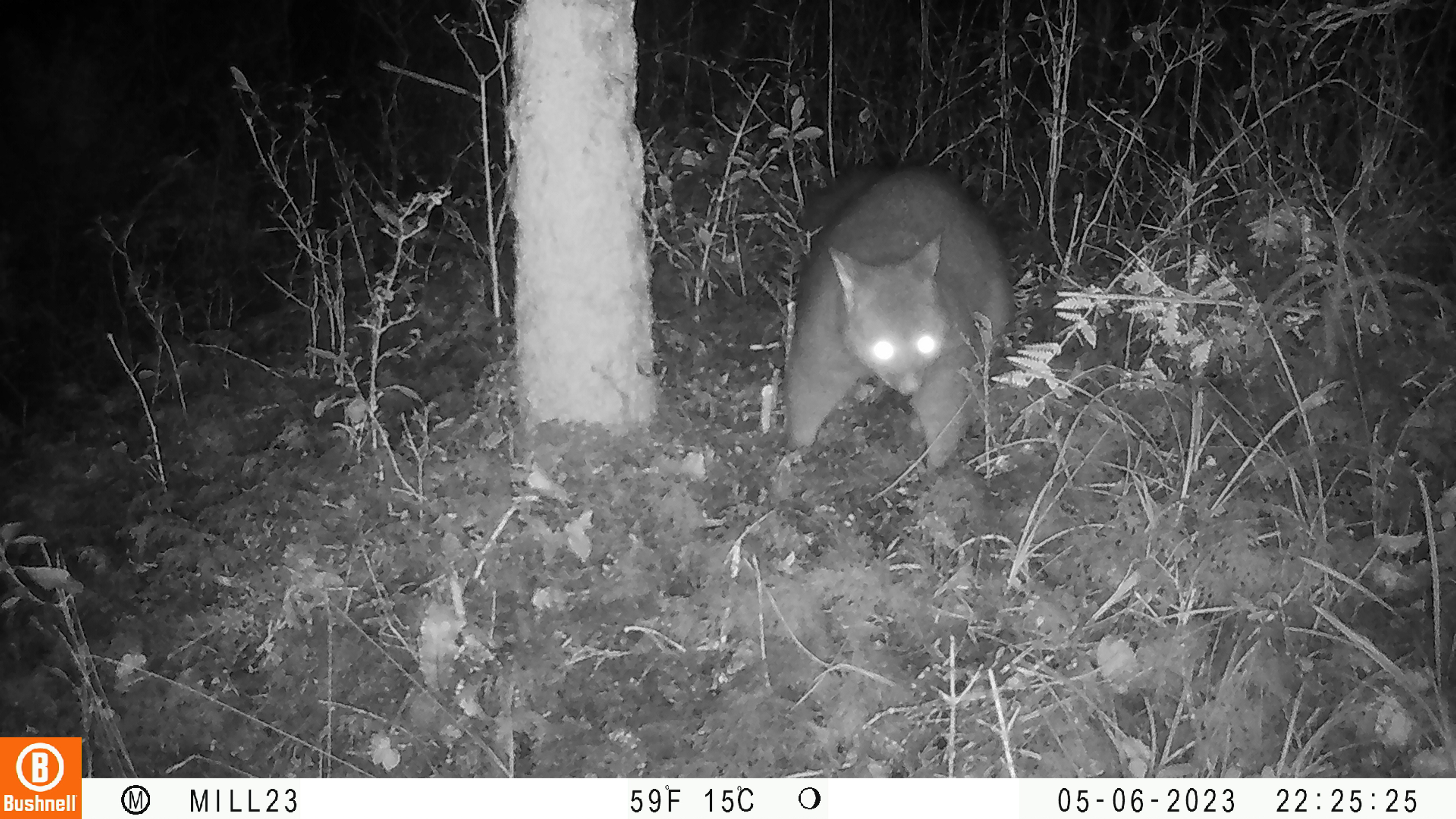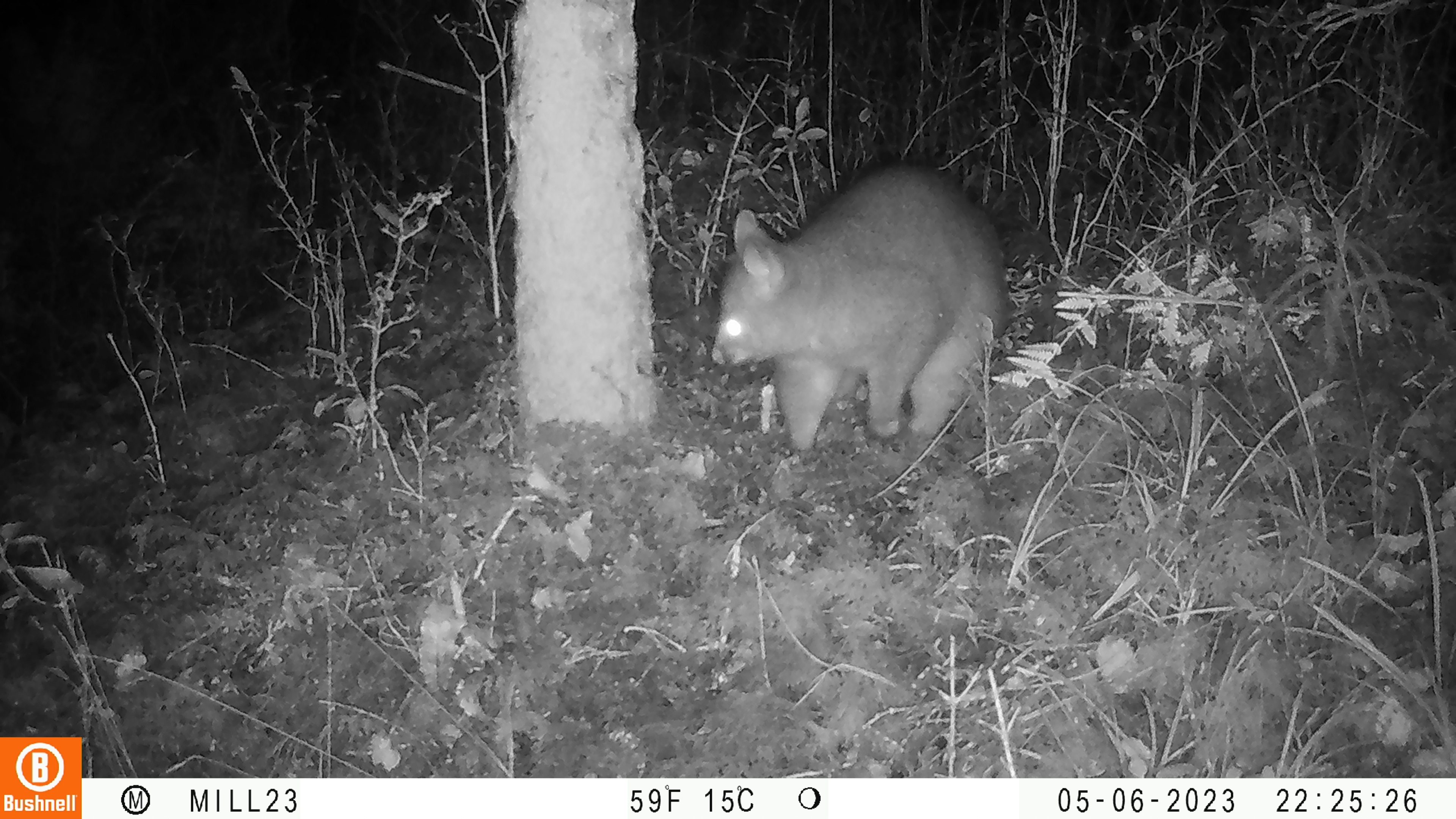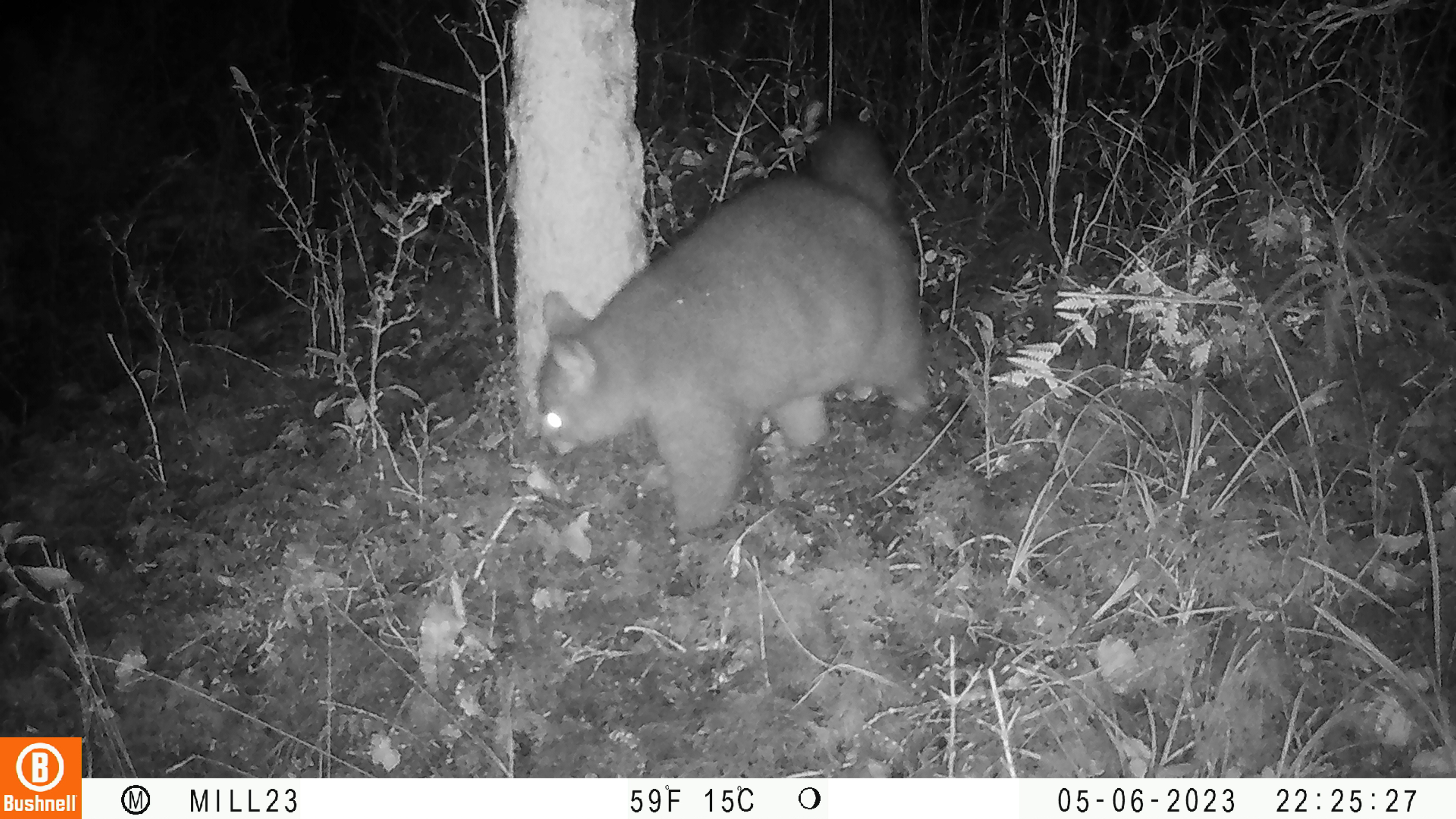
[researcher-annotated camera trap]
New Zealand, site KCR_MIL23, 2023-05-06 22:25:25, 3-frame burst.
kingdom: Animalia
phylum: Chordata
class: Mammalia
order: Diprotodontia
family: Phalangeridae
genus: Trichosurus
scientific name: Trichosurus vulpecula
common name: common brushtail possum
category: possum